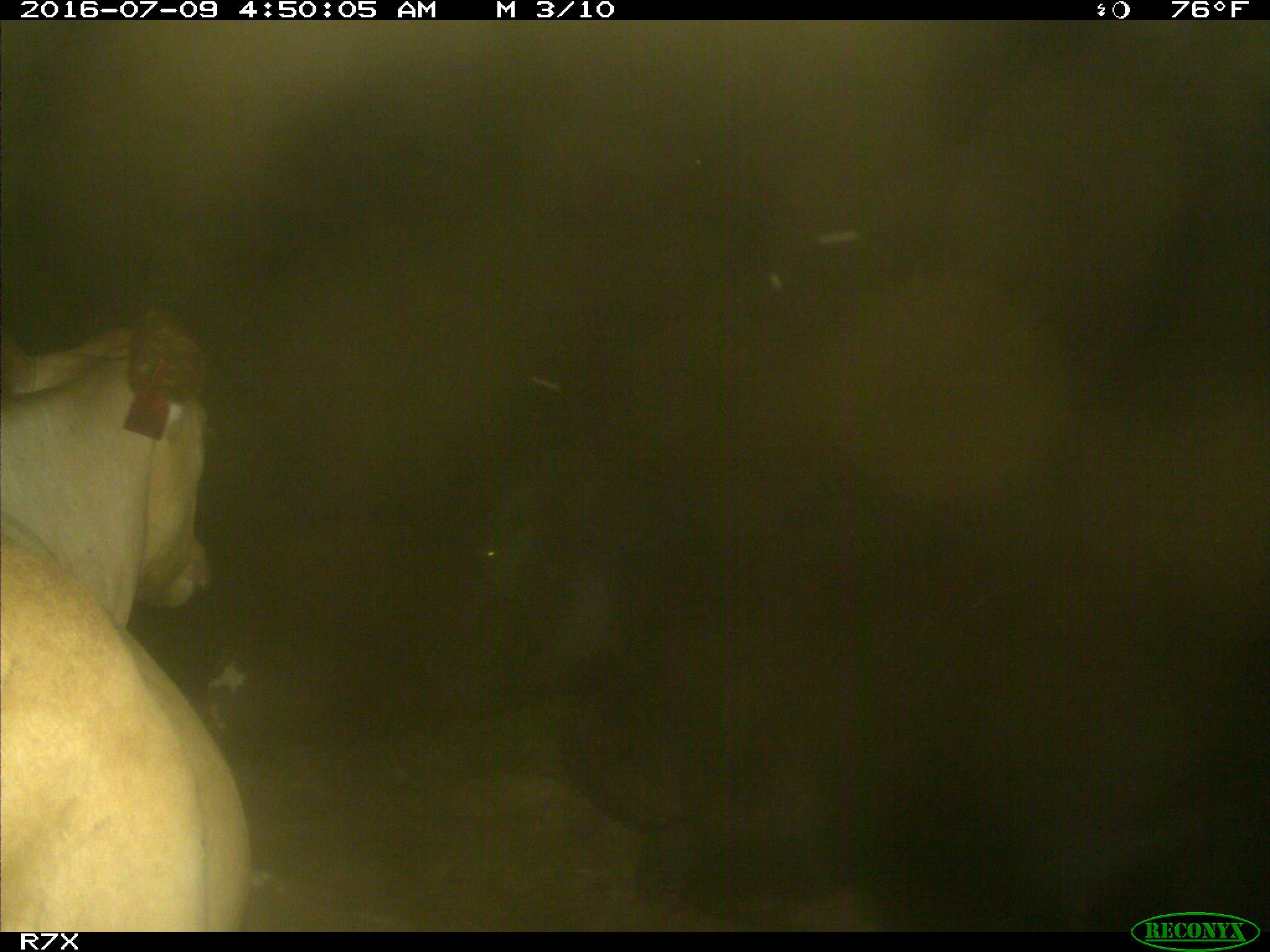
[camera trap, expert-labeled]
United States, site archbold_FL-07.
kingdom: Animalia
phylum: Chordata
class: Mammalia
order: Artiodactyla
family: Bovidae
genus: Bos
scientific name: Bos taurus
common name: domestic cow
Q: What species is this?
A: Bos taurus (domestic cow).